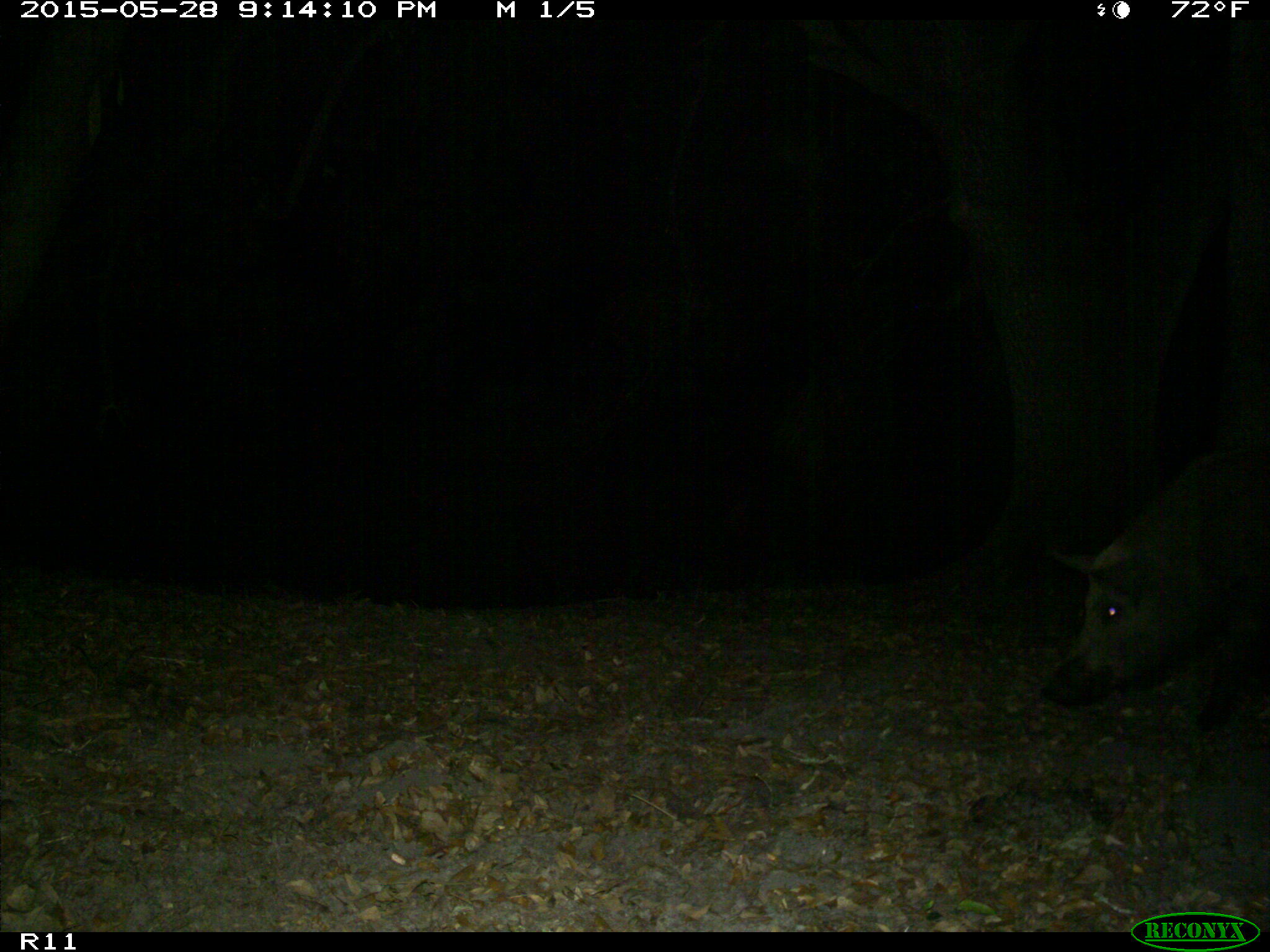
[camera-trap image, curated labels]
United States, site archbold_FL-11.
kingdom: Animalia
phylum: Chordata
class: Mammalia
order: Artiodactyla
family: Suidae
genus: Sus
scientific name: Sus scrofa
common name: wild boar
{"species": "Sus scrofa (wild boar)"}